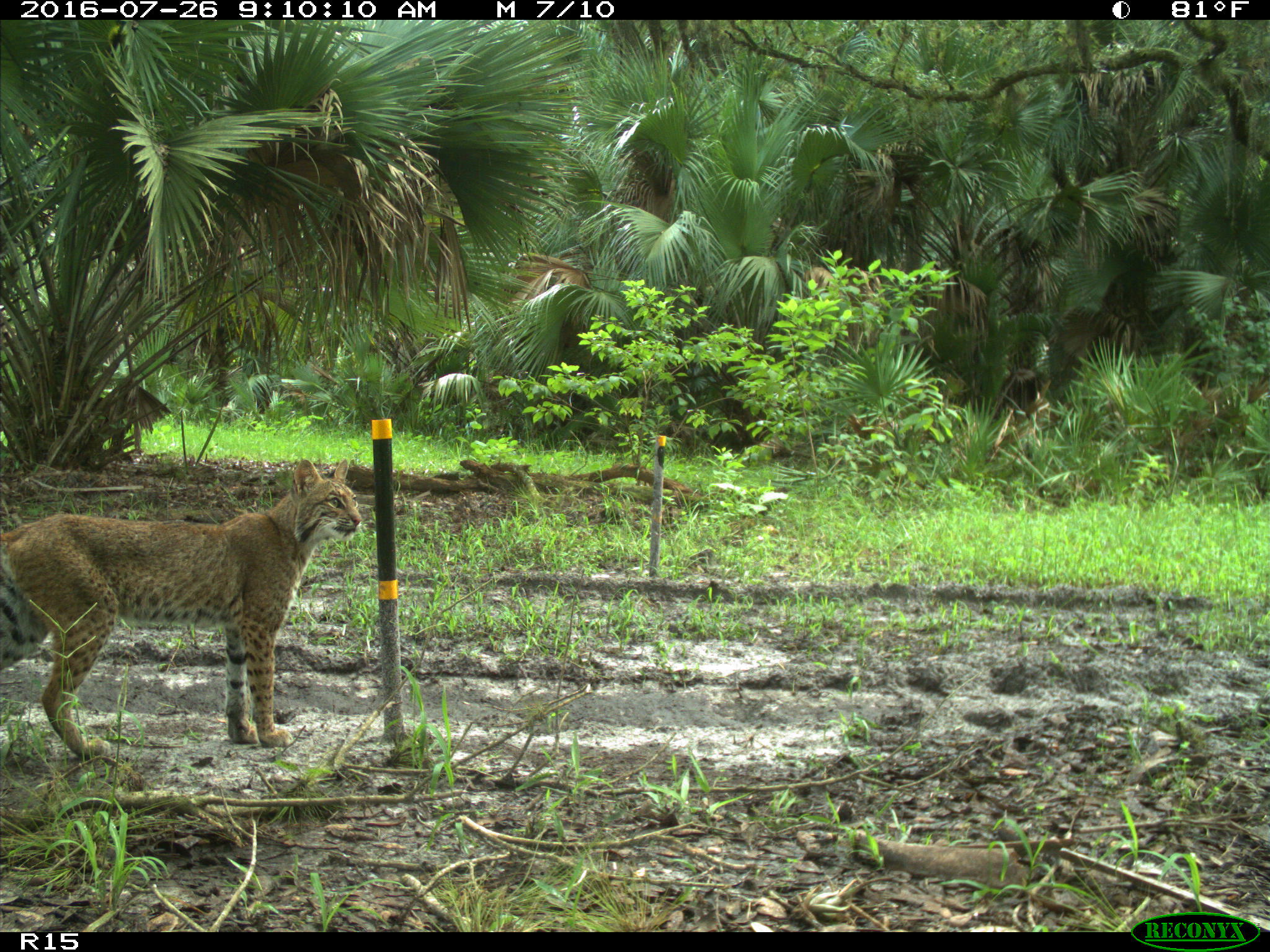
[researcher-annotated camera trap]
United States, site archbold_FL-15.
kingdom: Animalia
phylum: Chordata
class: Mammalia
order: Carnivora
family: Felidae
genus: Lynx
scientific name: Lynx rufus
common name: bobcat